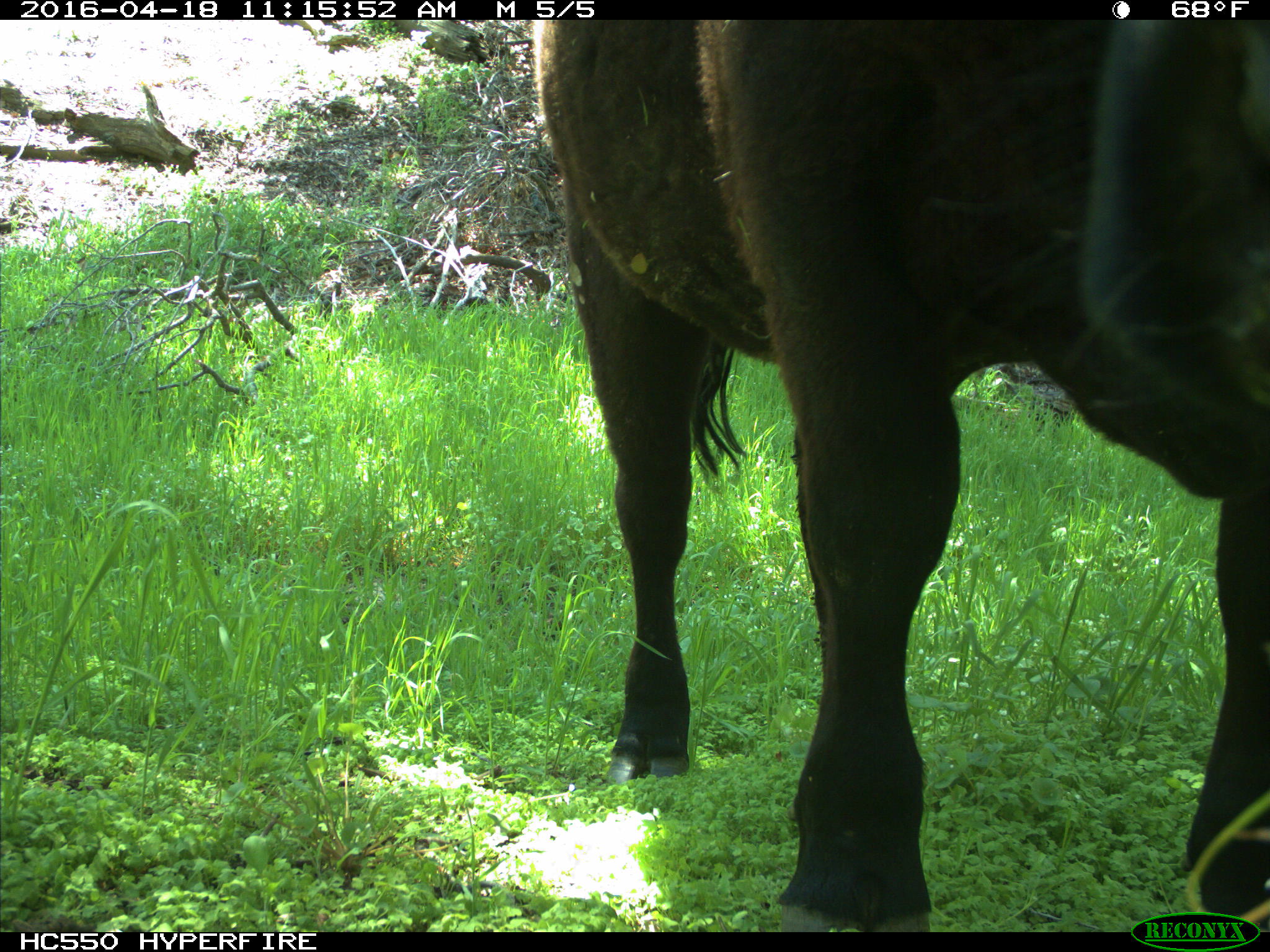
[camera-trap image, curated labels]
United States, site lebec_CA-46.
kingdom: Animalia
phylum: Chordata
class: Mammalia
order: Artiodactyla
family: Bovidae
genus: Bos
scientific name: Bos taurus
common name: domestic cow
Bos taurus (domestic cow).